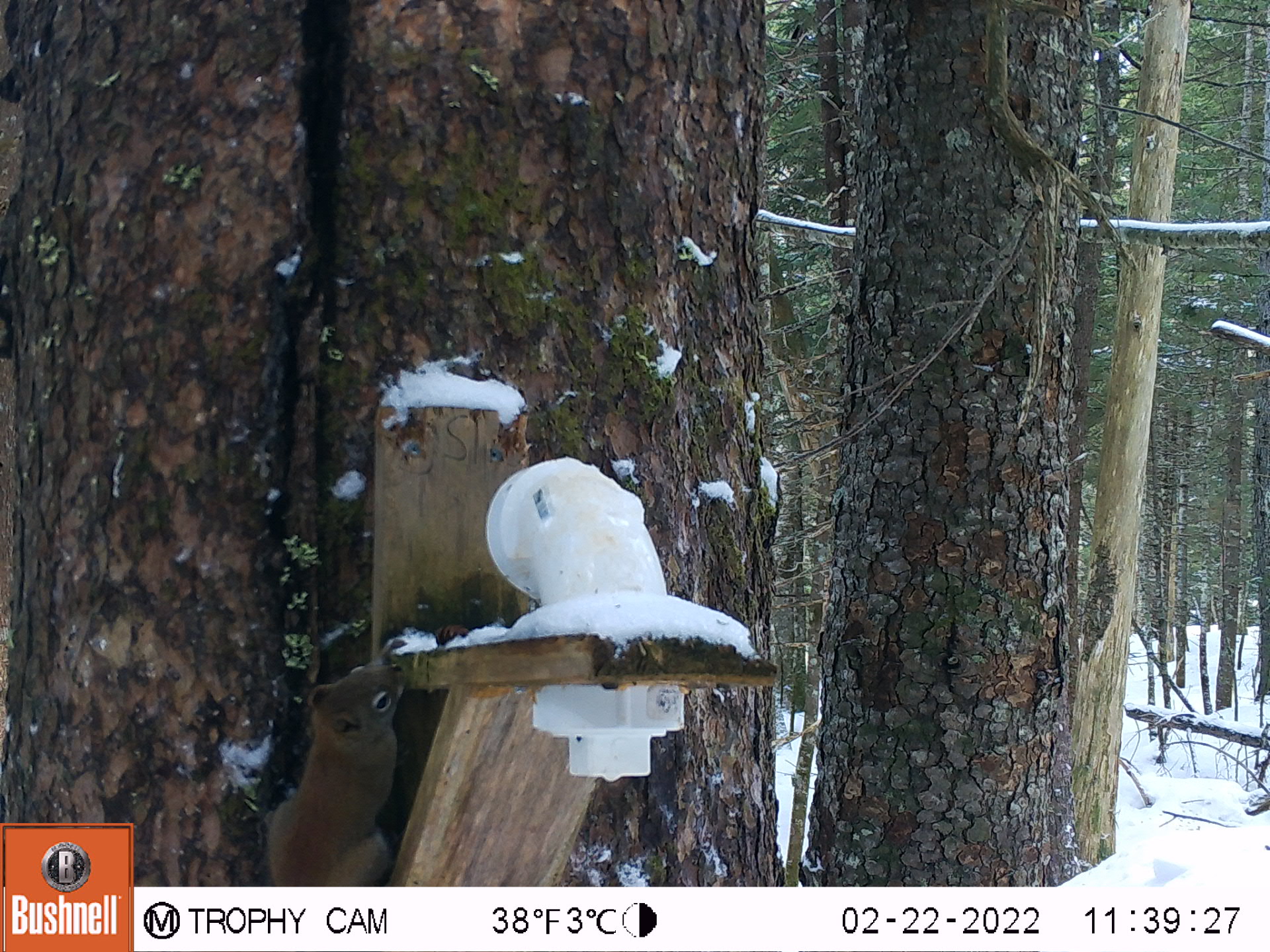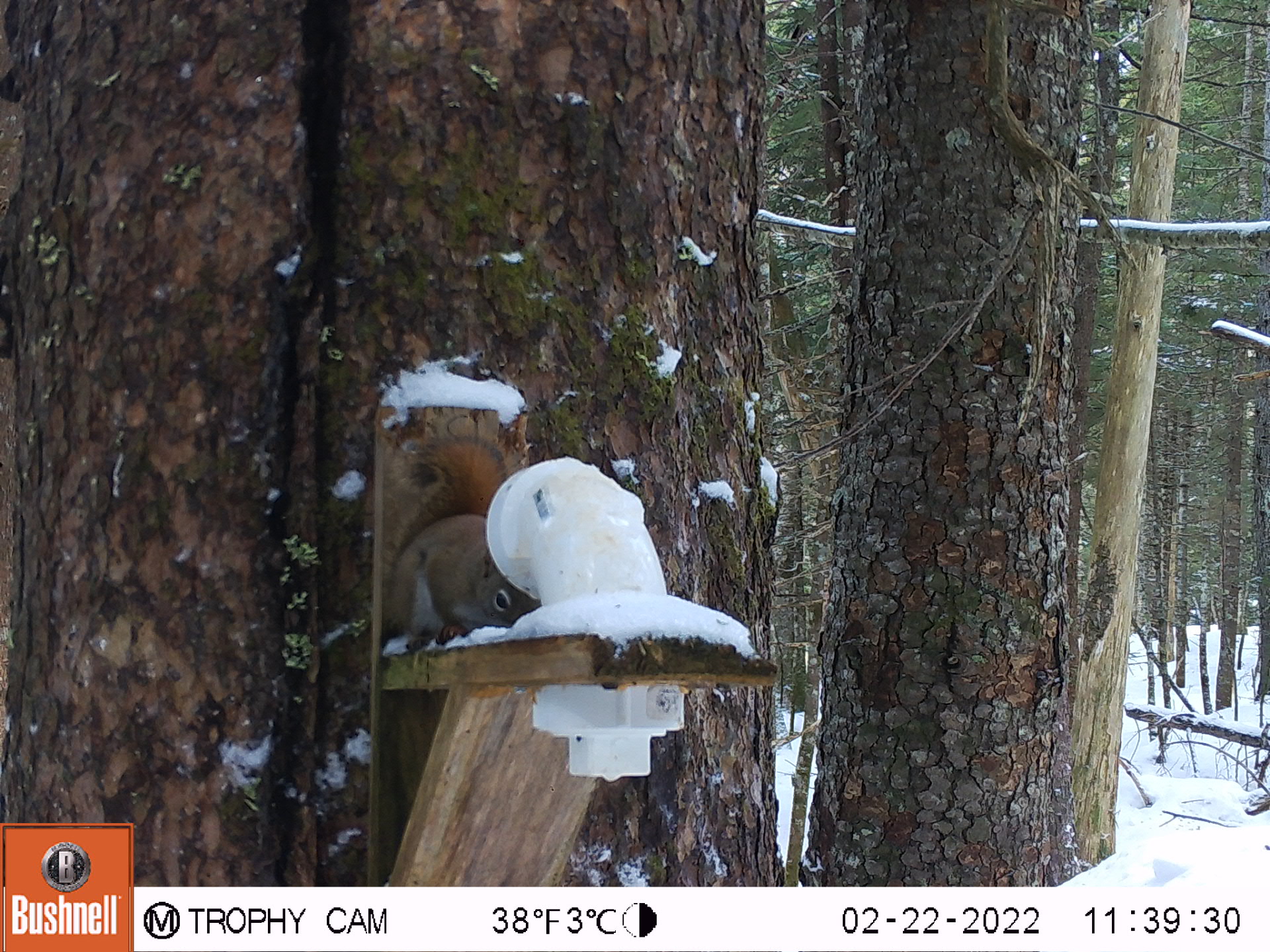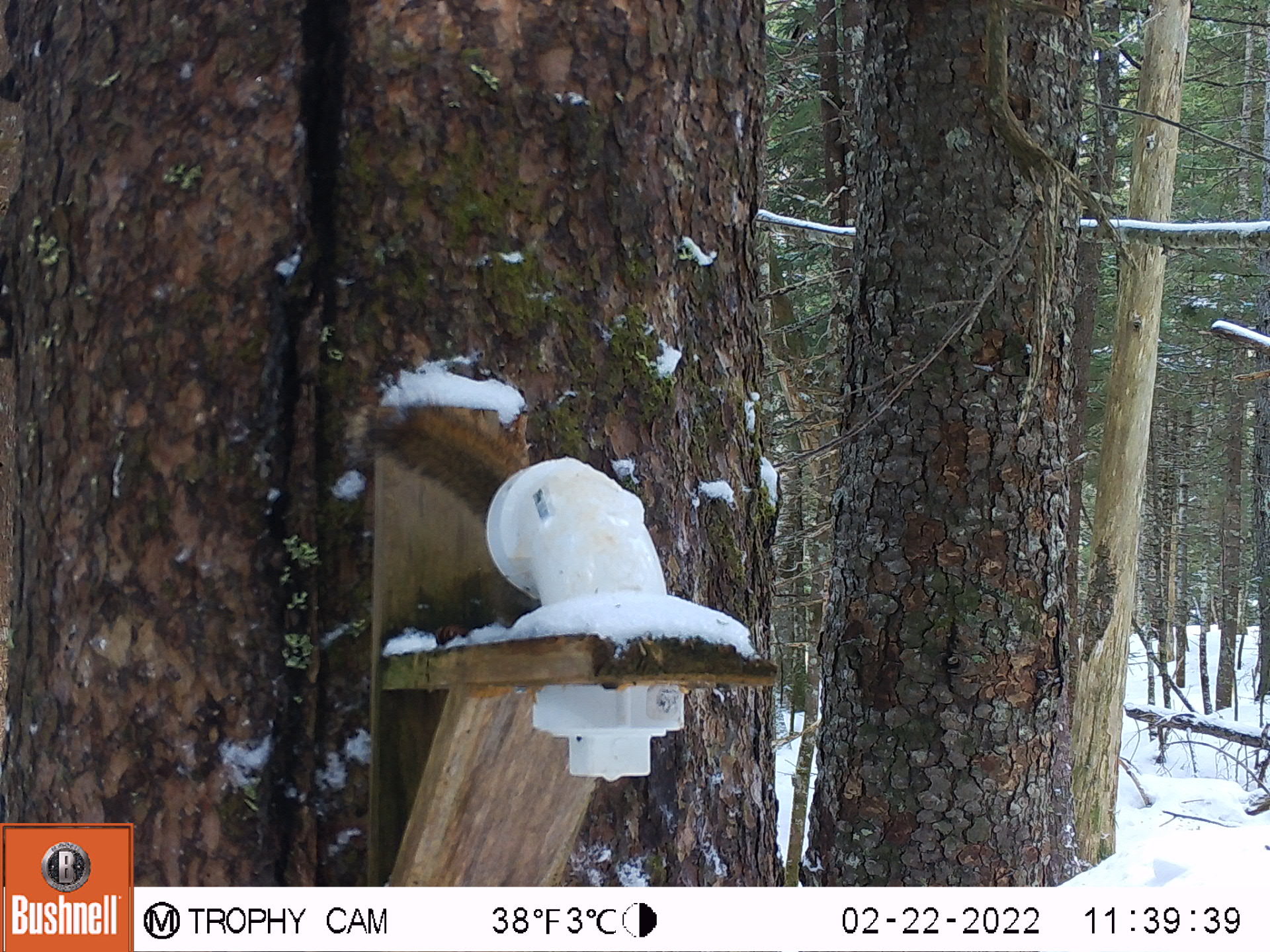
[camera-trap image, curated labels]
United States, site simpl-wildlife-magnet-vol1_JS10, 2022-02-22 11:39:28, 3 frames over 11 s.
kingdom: Animalia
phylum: Chordata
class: Mammalia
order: Rodentia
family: Sciuridae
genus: Tamiasciurus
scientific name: Tamiasciurus hudsonicus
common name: red squirrel